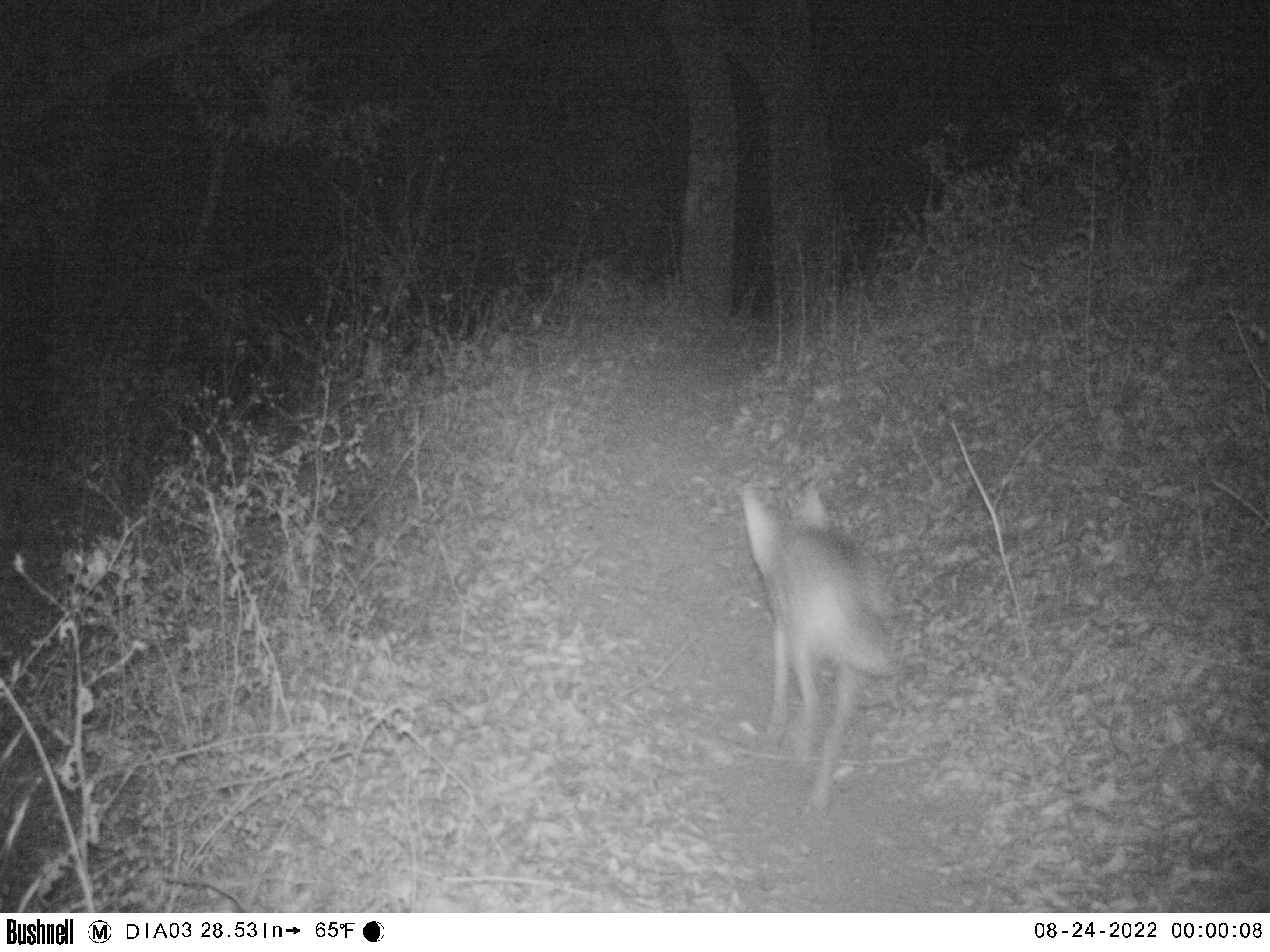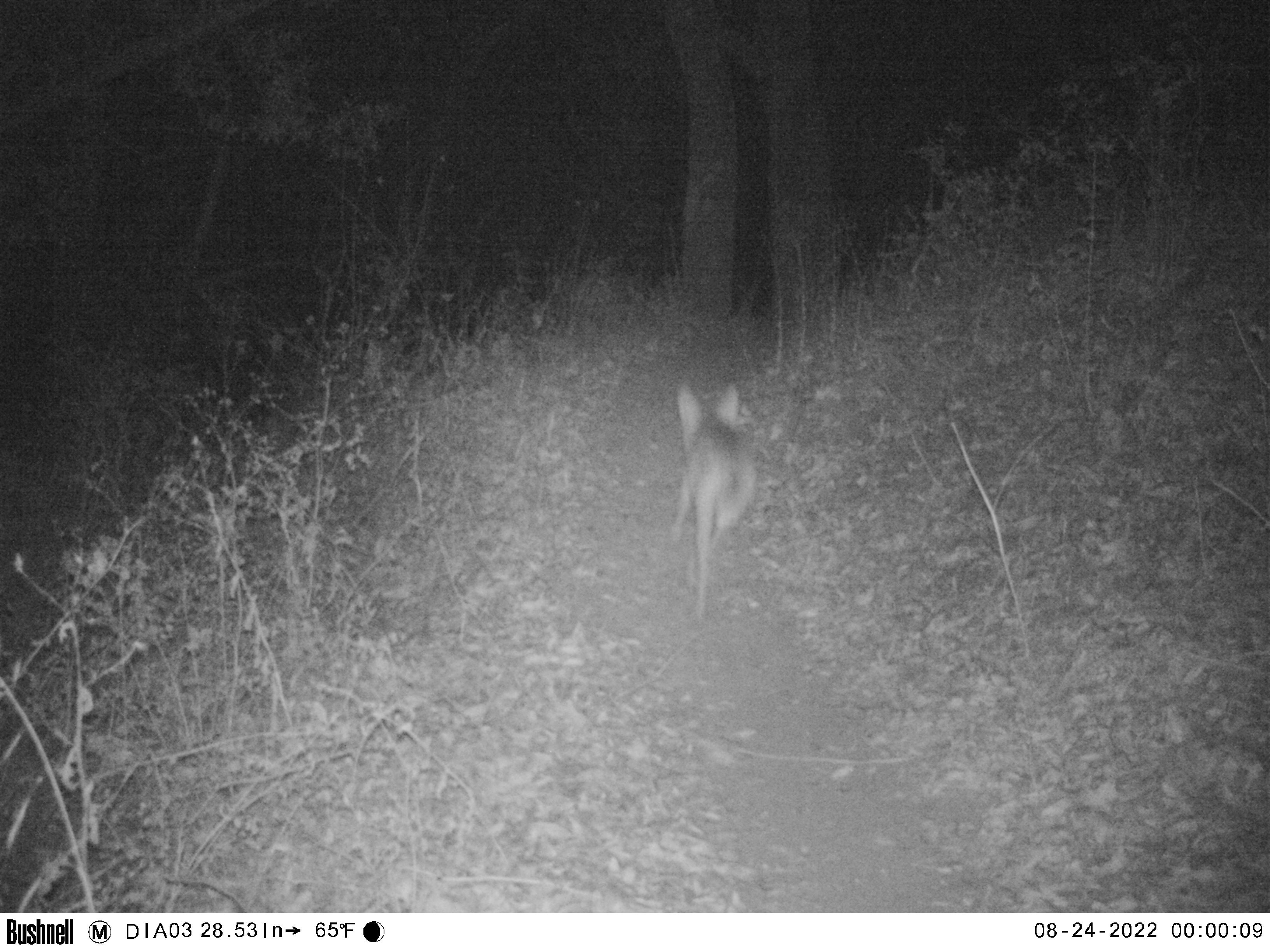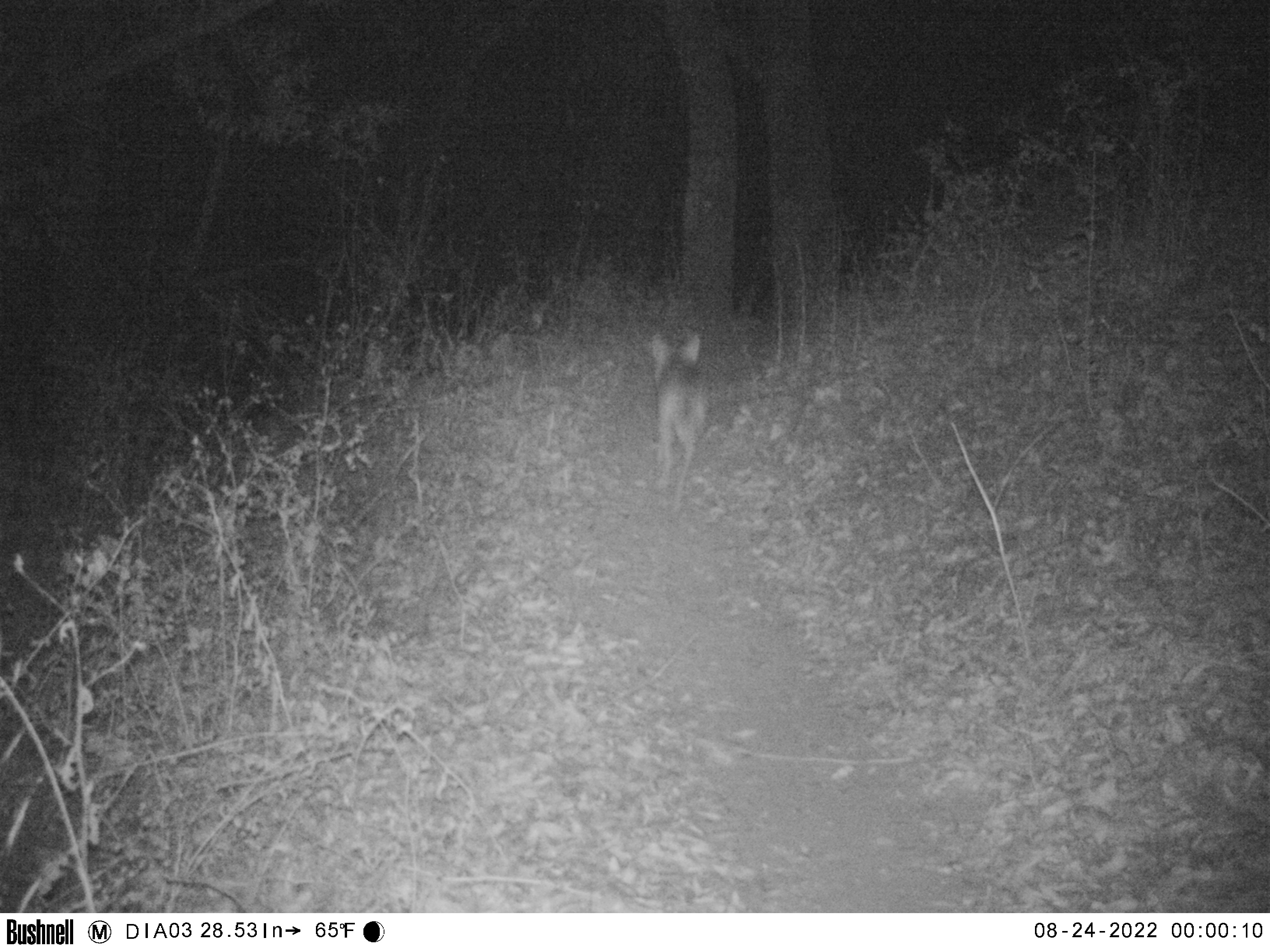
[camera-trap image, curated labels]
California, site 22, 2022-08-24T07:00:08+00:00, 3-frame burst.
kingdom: Animalia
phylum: Chordata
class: Mammalia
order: Carnivora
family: Canidae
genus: Urocyon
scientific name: Urocyon cinereoargenteus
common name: gray fox